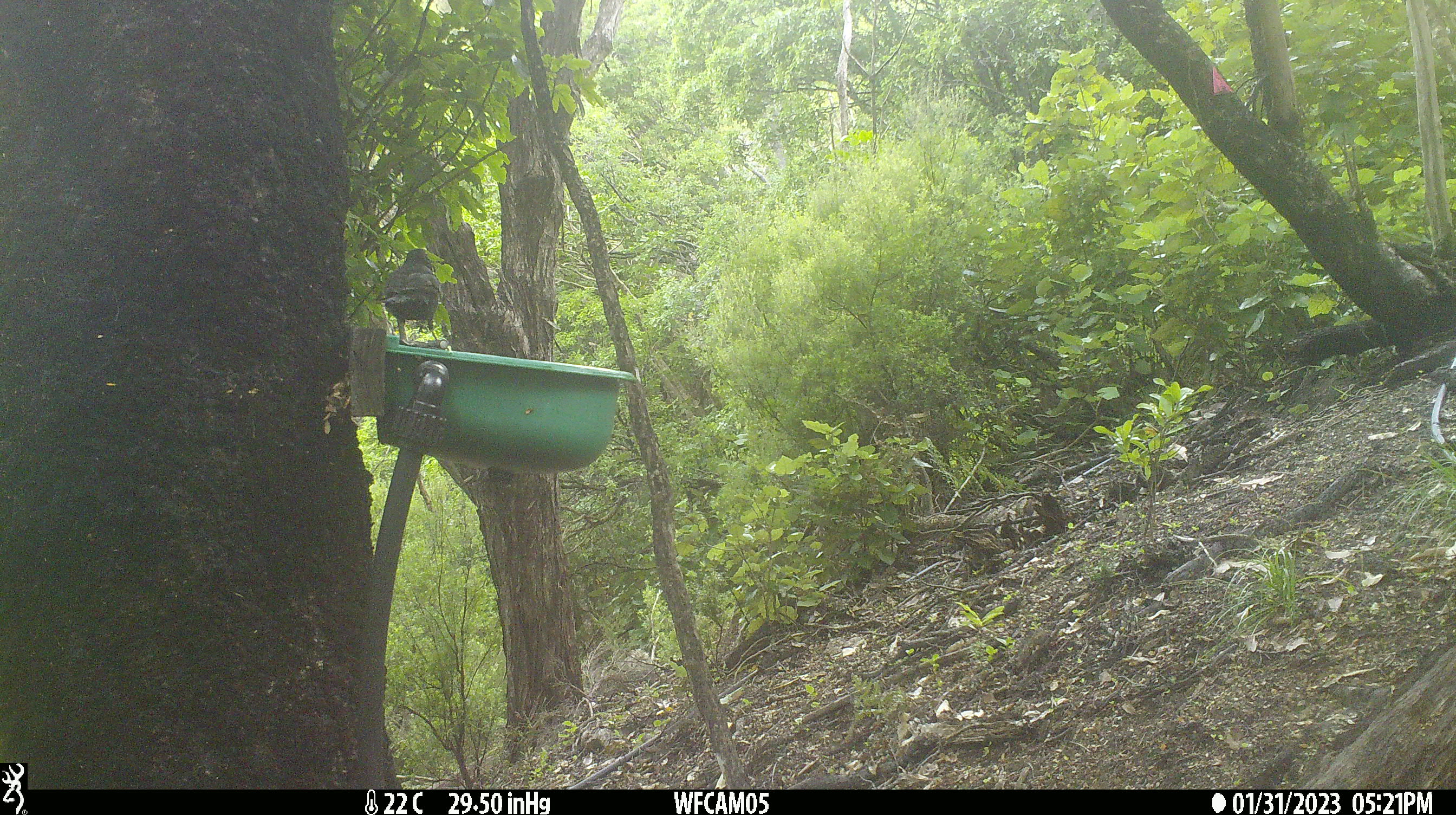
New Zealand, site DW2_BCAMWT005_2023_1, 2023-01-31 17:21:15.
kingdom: Animalia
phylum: Chordata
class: Aves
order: Passeriformes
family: Turdidae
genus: Turdus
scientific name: Turdus merula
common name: eurasian blackbird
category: blackbird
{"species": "blackbird (eurasian blackbird) (Turdus merula)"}